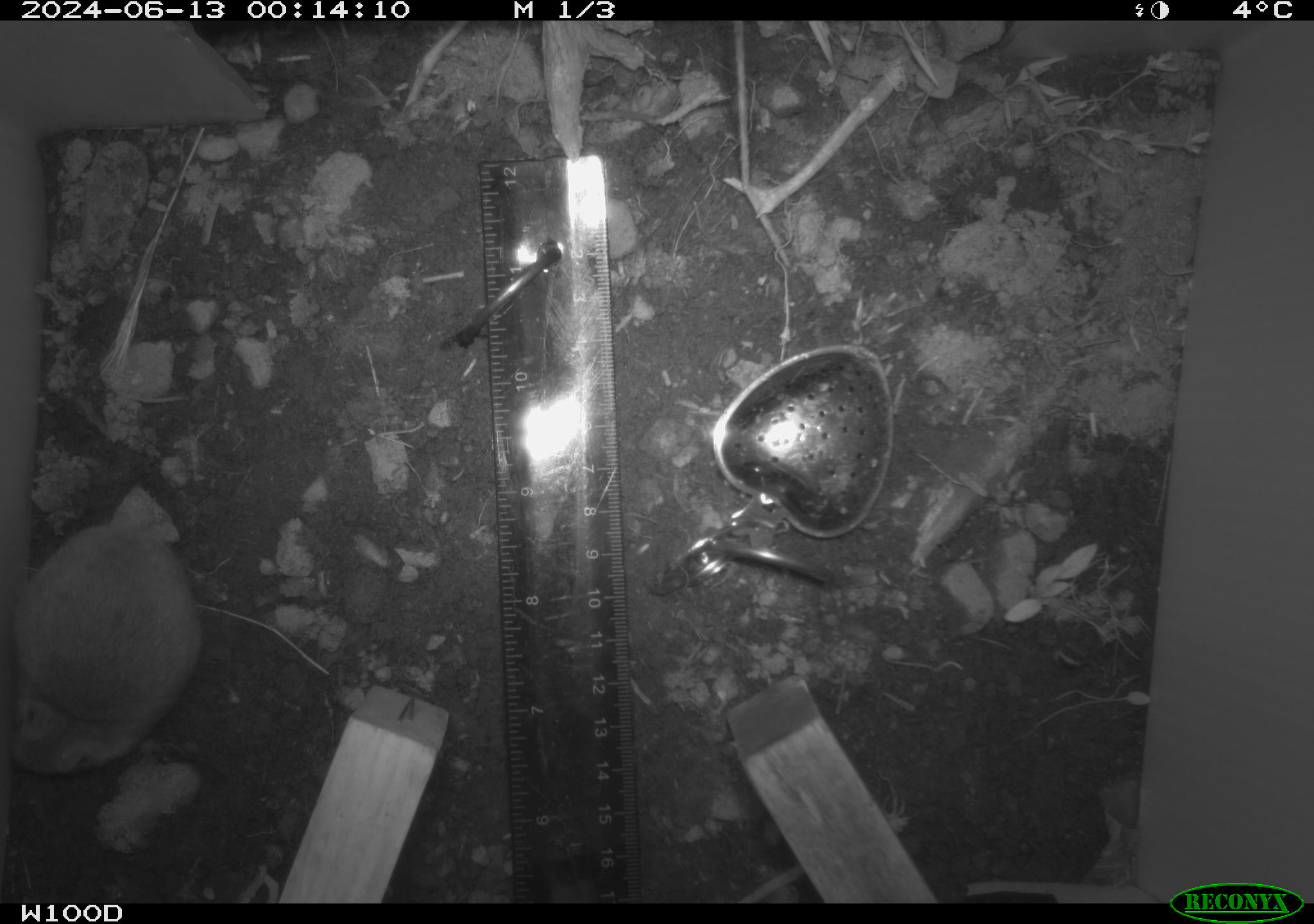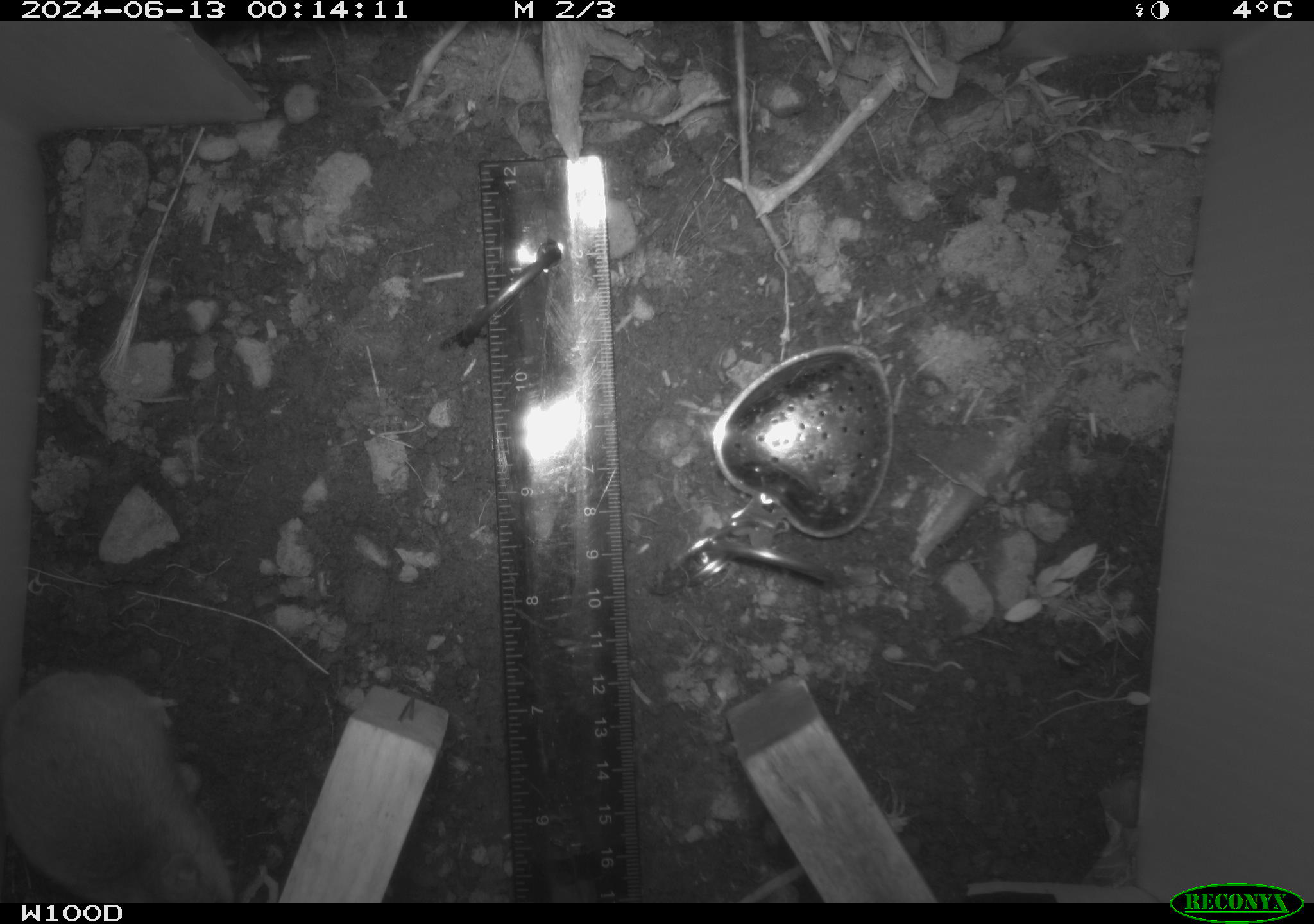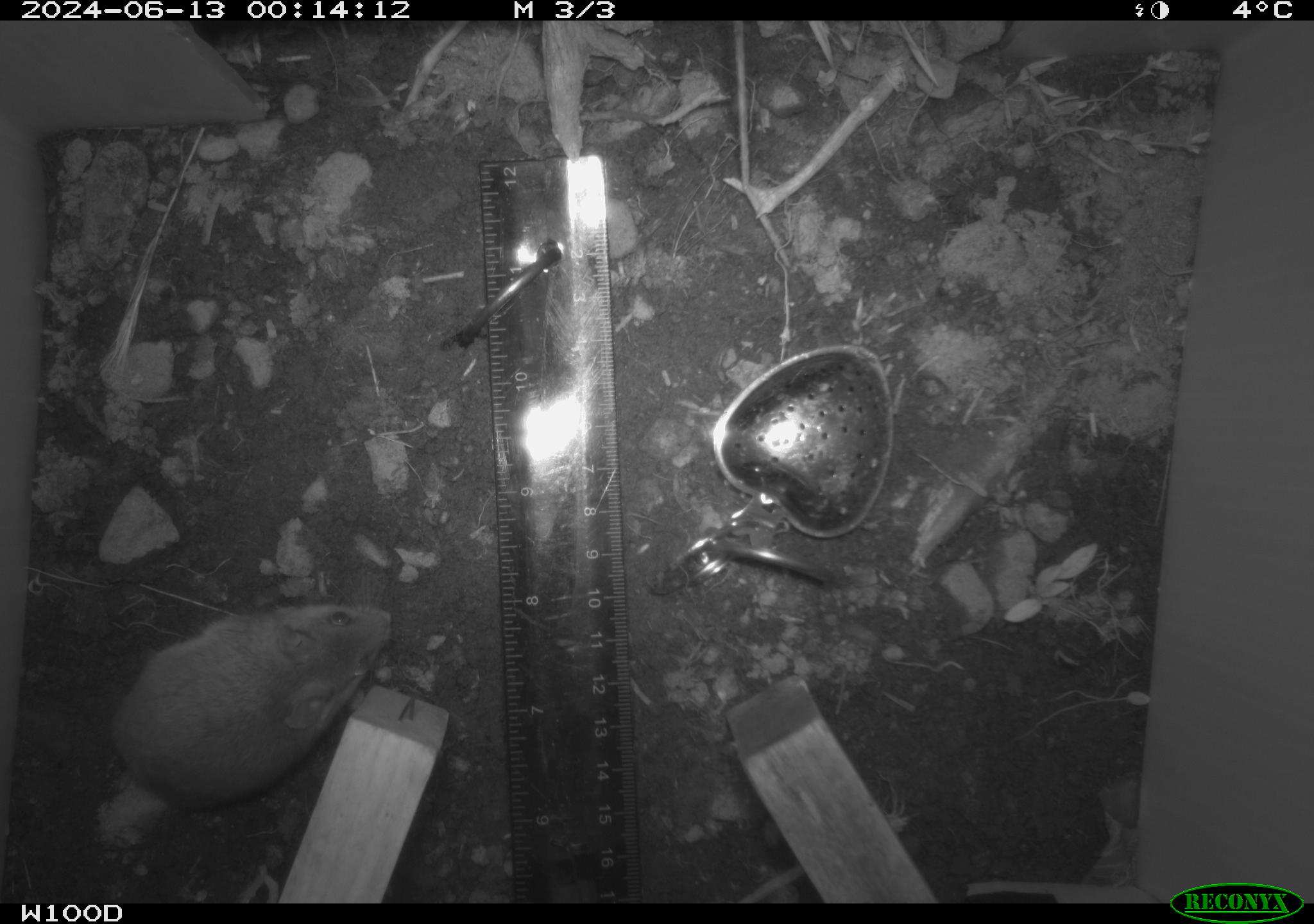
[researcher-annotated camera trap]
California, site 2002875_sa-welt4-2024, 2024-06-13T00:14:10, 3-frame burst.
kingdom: Animalia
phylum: Chordata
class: Mammalia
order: Rodentia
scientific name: Rodentia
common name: mouse species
Mouse species (Rodentia).